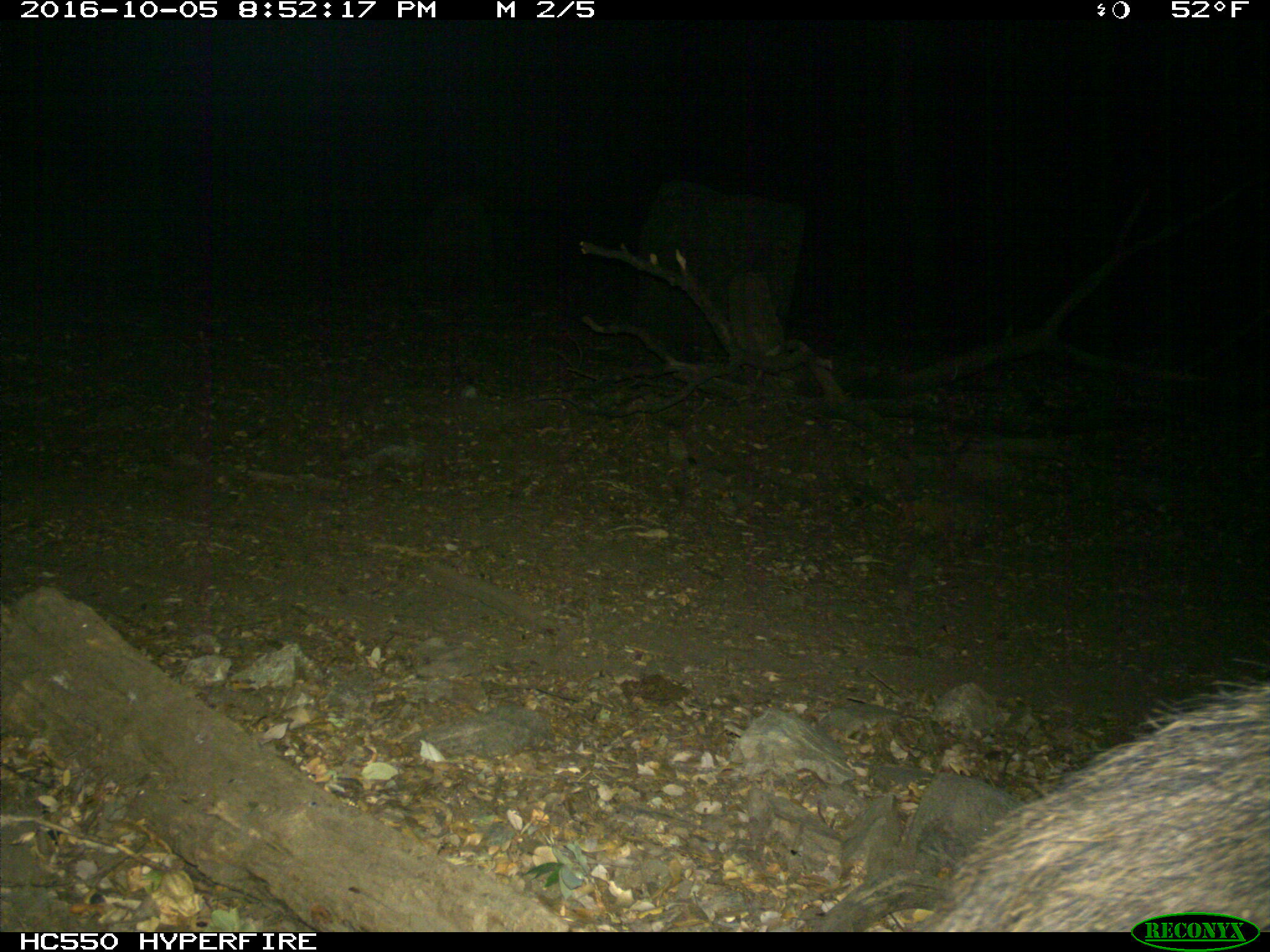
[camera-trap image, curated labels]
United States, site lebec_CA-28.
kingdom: Animalia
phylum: Chordata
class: Mammalia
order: Artiodactyla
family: Suidae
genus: Sus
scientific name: Sus scrofa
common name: wild boar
Sus scrofa (wild boar).